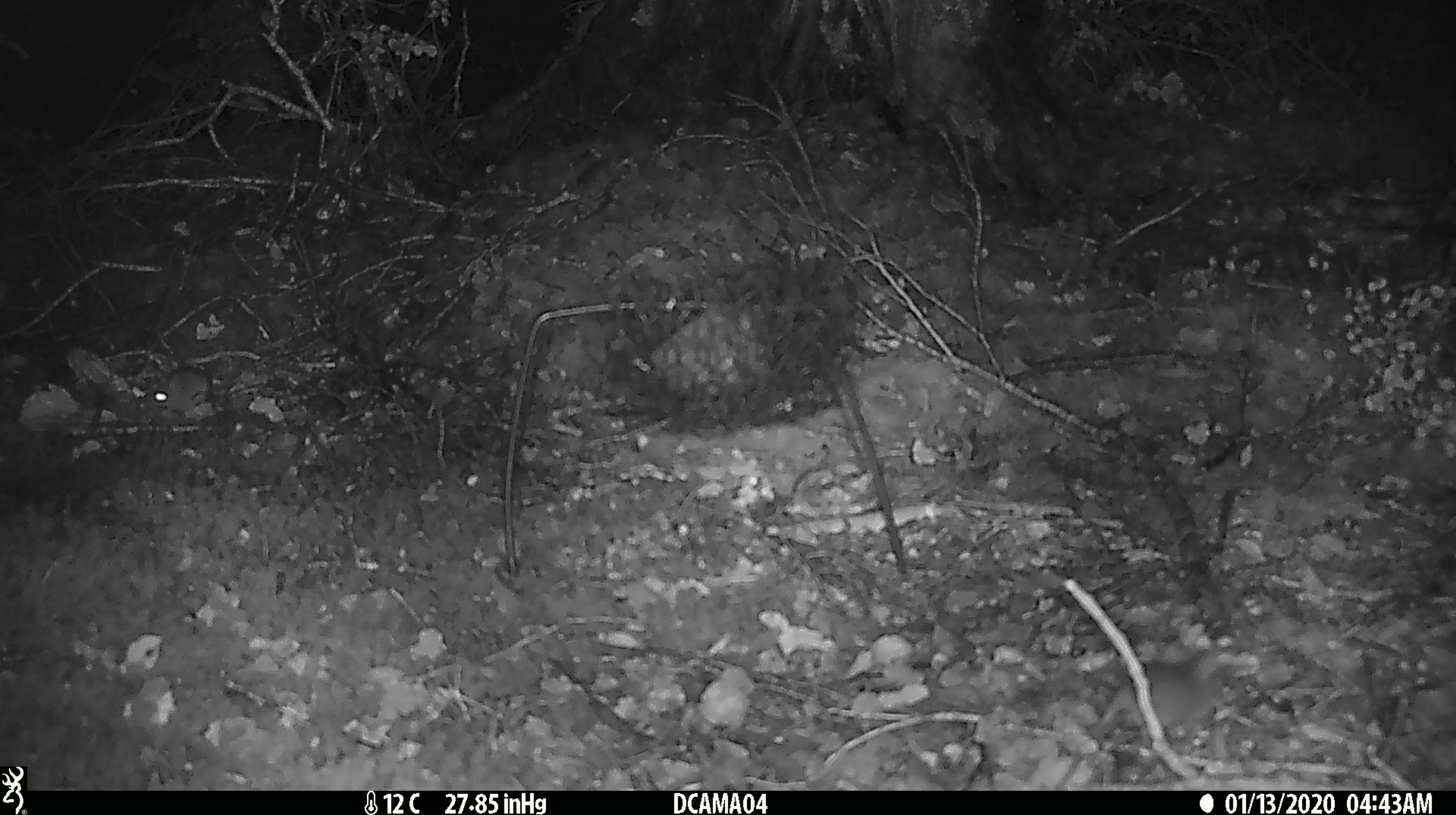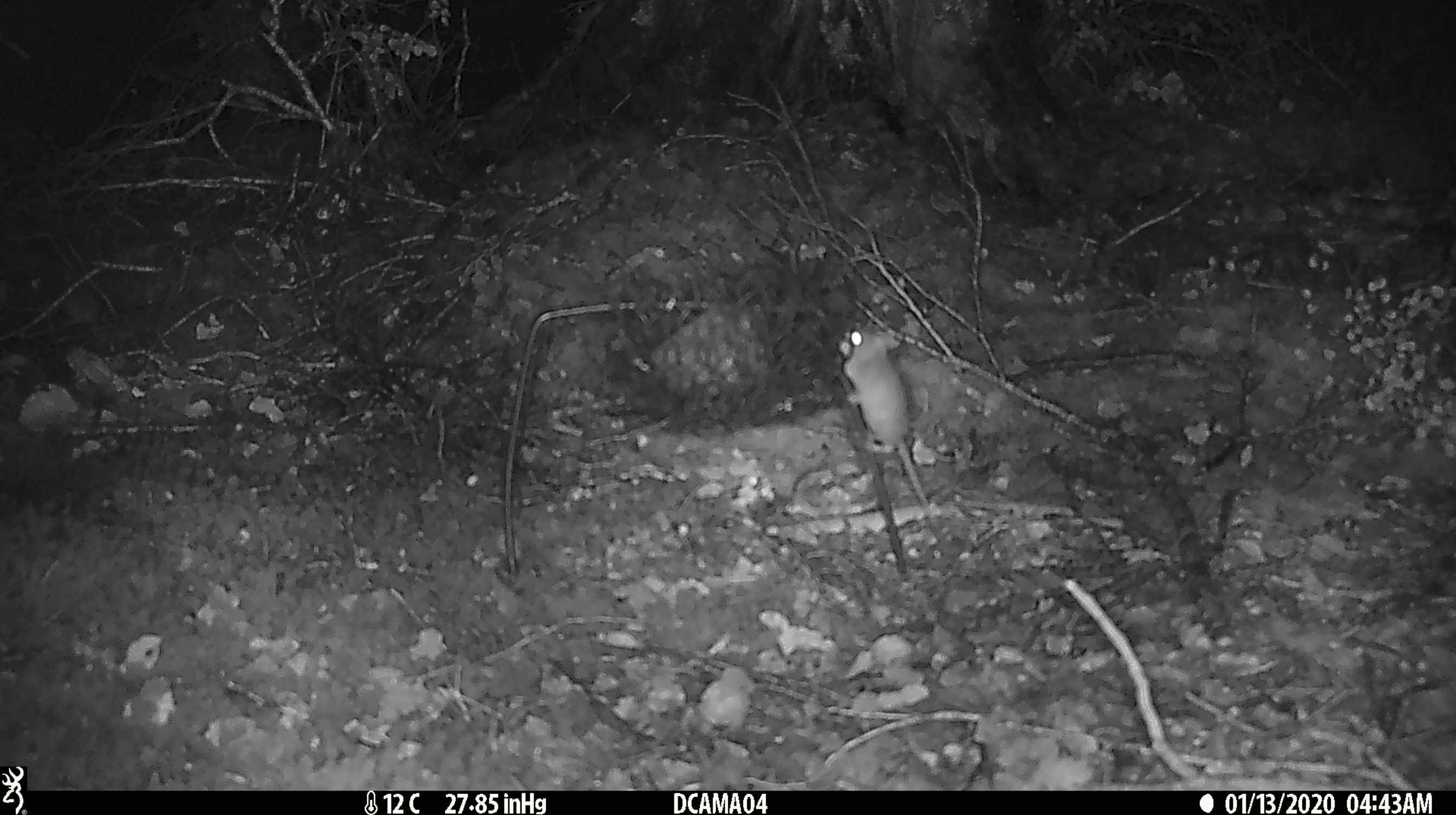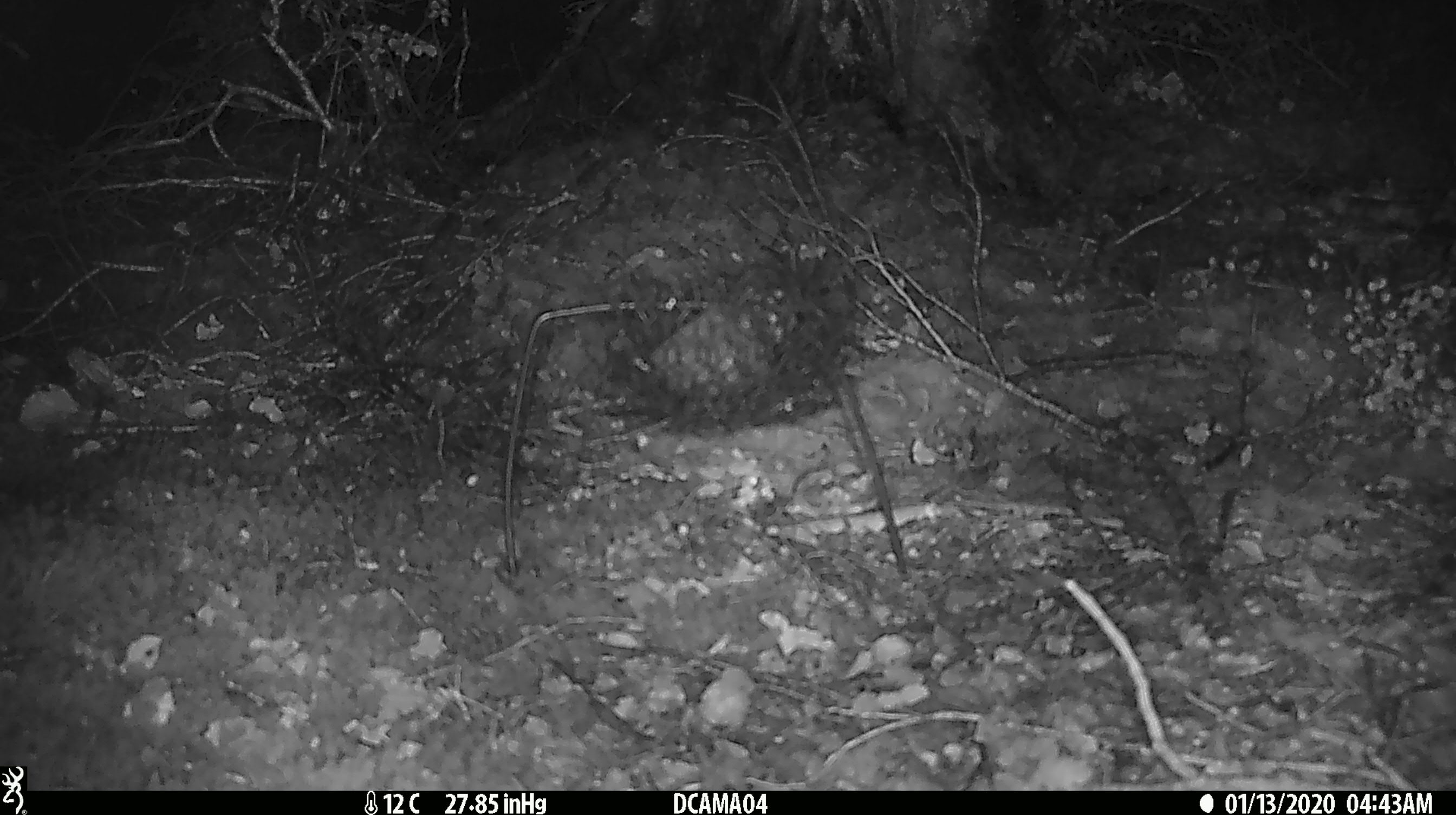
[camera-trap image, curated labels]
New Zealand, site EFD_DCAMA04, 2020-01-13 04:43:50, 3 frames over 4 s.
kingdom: Animalia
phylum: Chordata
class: Mammalia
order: Rodentia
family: Muridae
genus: Mus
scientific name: Mus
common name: mouse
Mouse (Mus).